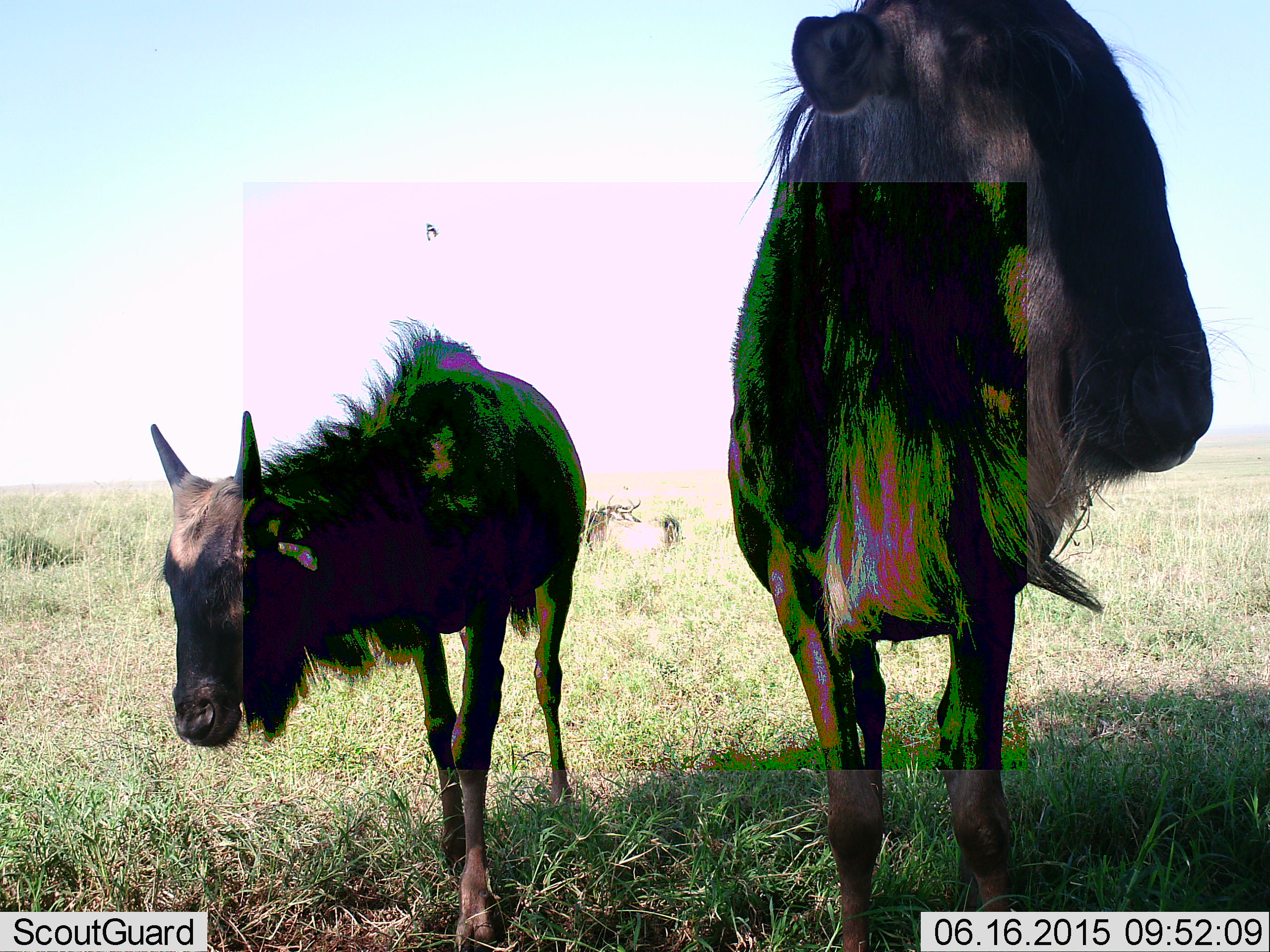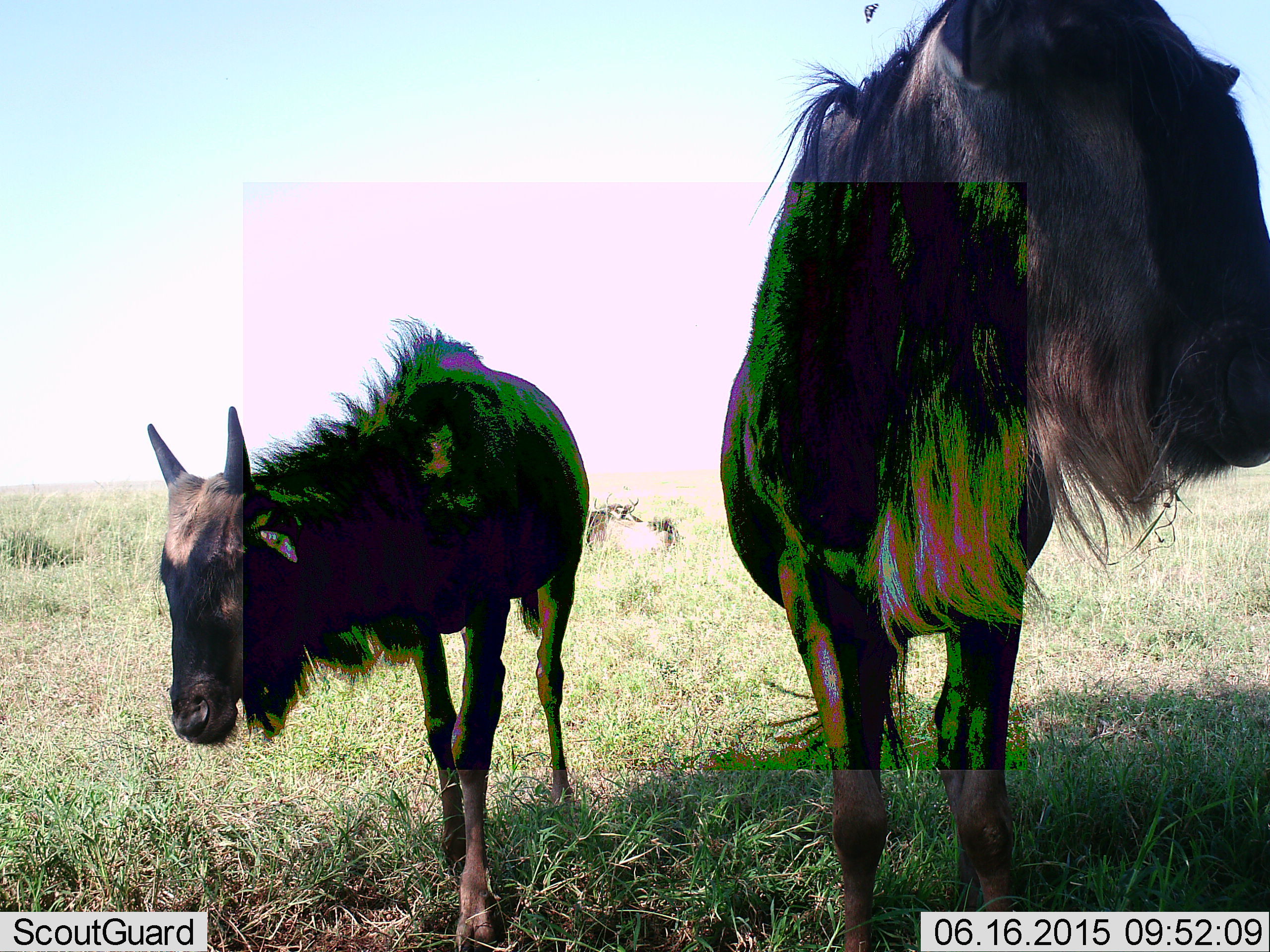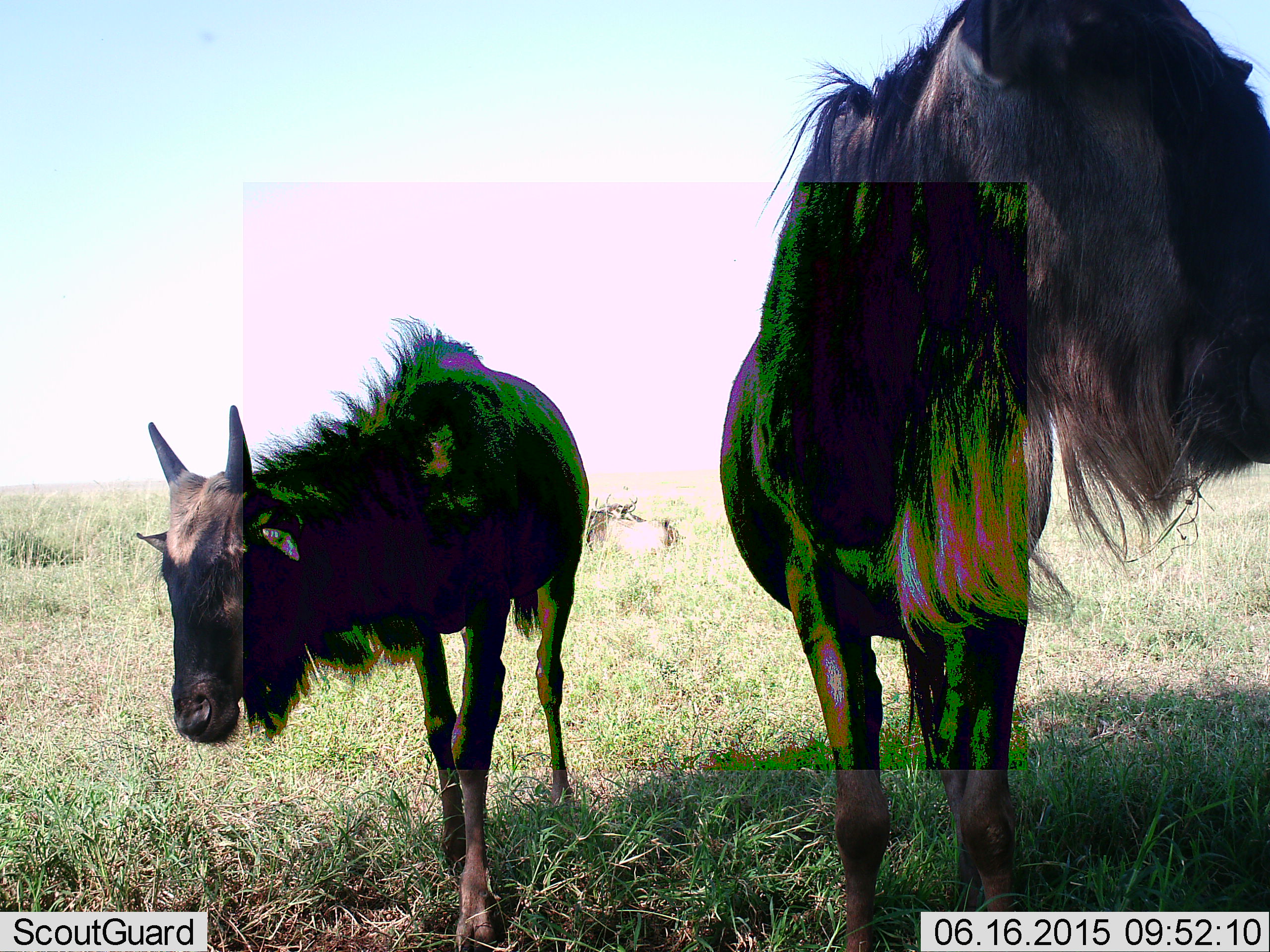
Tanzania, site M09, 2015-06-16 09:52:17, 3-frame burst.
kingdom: Animalia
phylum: Chordata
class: Mammalia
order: Artiodactyla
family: Bovidae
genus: Connochaetes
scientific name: Connochaetes taurinus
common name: blue wildebeest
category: wildebeest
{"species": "wildebeest (blue wildebeest) (Connochaetes taurinus)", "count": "3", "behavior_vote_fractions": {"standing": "90%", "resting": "30%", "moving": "10%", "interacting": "0%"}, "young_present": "60%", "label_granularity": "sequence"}